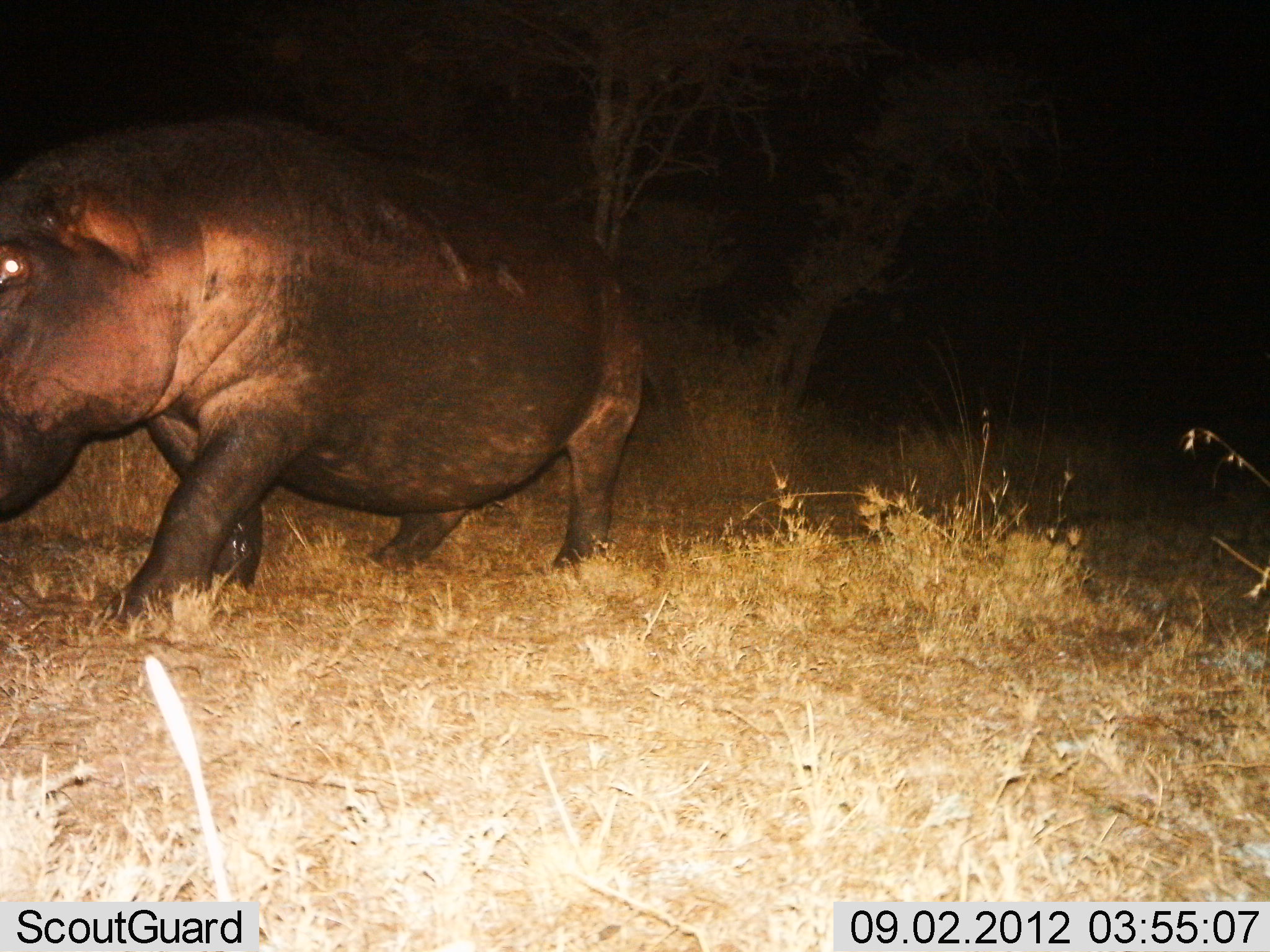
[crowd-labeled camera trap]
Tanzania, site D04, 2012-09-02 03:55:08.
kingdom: Animalia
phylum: Chordata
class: Mammalia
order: Artiodactyla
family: Hippopotamidae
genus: Hippopotamus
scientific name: Hippopotamus amphibius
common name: hippopotamus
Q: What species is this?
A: Hippopotamus (Hippopotamus amphibius).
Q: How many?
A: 1.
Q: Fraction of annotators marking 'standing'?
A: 0%.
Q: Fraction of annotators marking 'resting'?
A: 0%.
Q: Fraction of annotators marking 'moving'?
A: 100%.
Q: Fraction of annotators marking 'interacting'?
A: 0%.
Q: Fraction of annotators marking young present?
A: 0%.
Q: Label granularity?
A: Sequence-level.